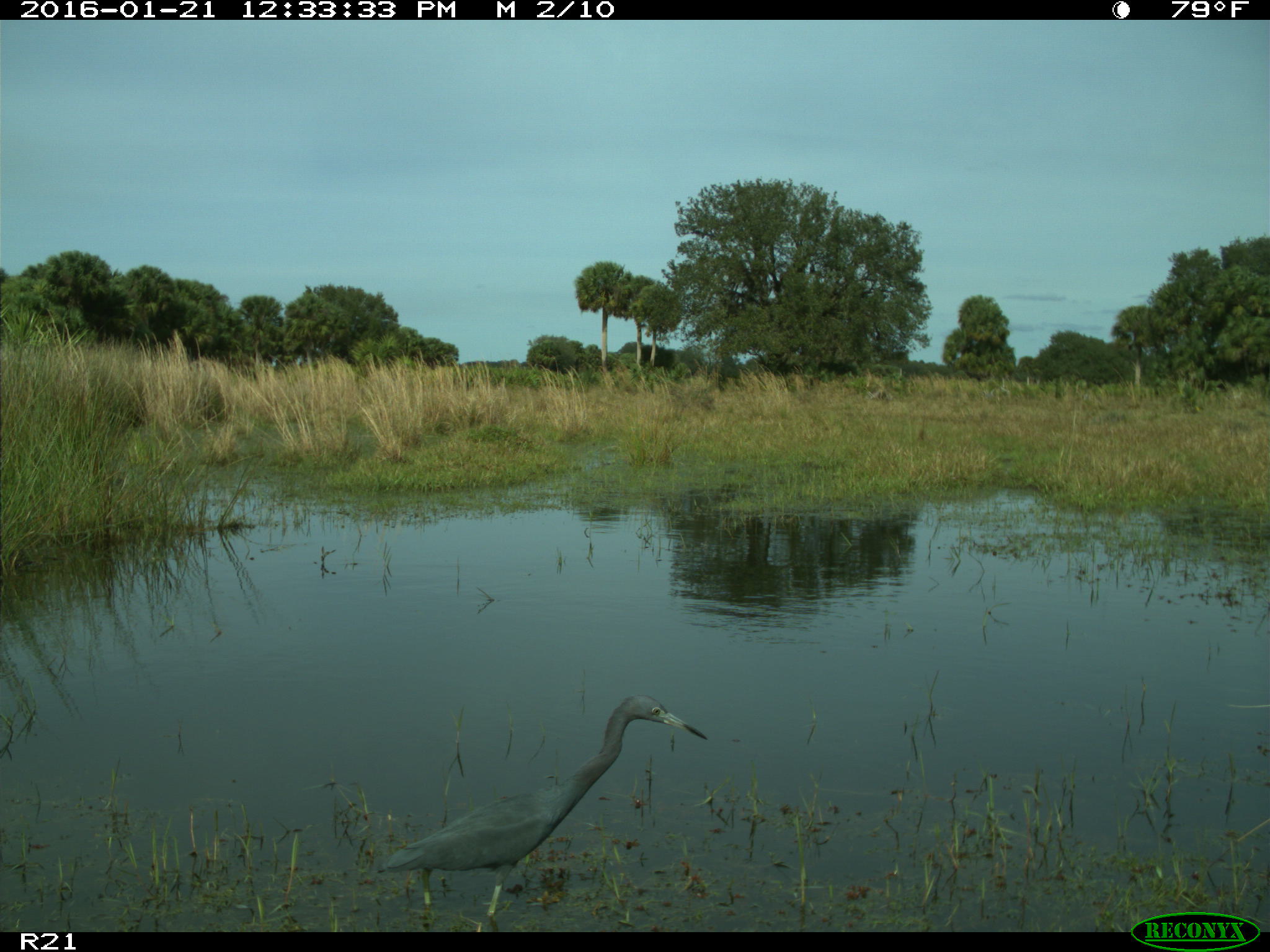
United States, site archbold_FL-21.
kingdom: Animalia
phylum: Chordata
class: Aves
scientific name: Aves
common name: birds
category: unidentified bird